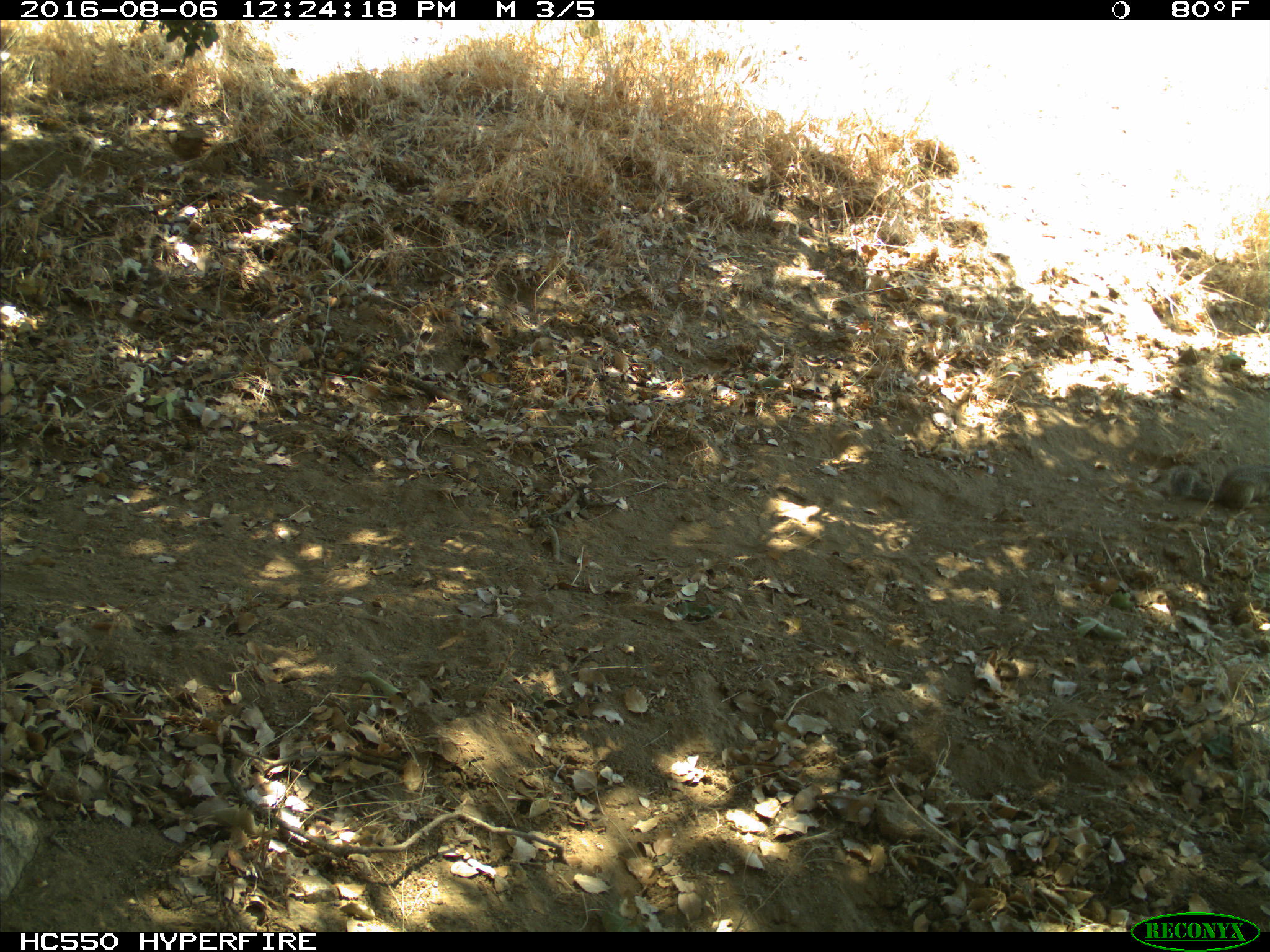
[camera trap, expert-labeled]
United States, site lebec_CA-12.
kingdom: Animalia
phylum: Chordata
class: Mammalia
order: Rodentia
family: Sciuridae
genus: Otospermophilus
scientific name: Otospermophilus beecheyi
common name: california ground squirrel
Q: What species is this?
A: Otospermophilus beecheyi (california ground squirrel).